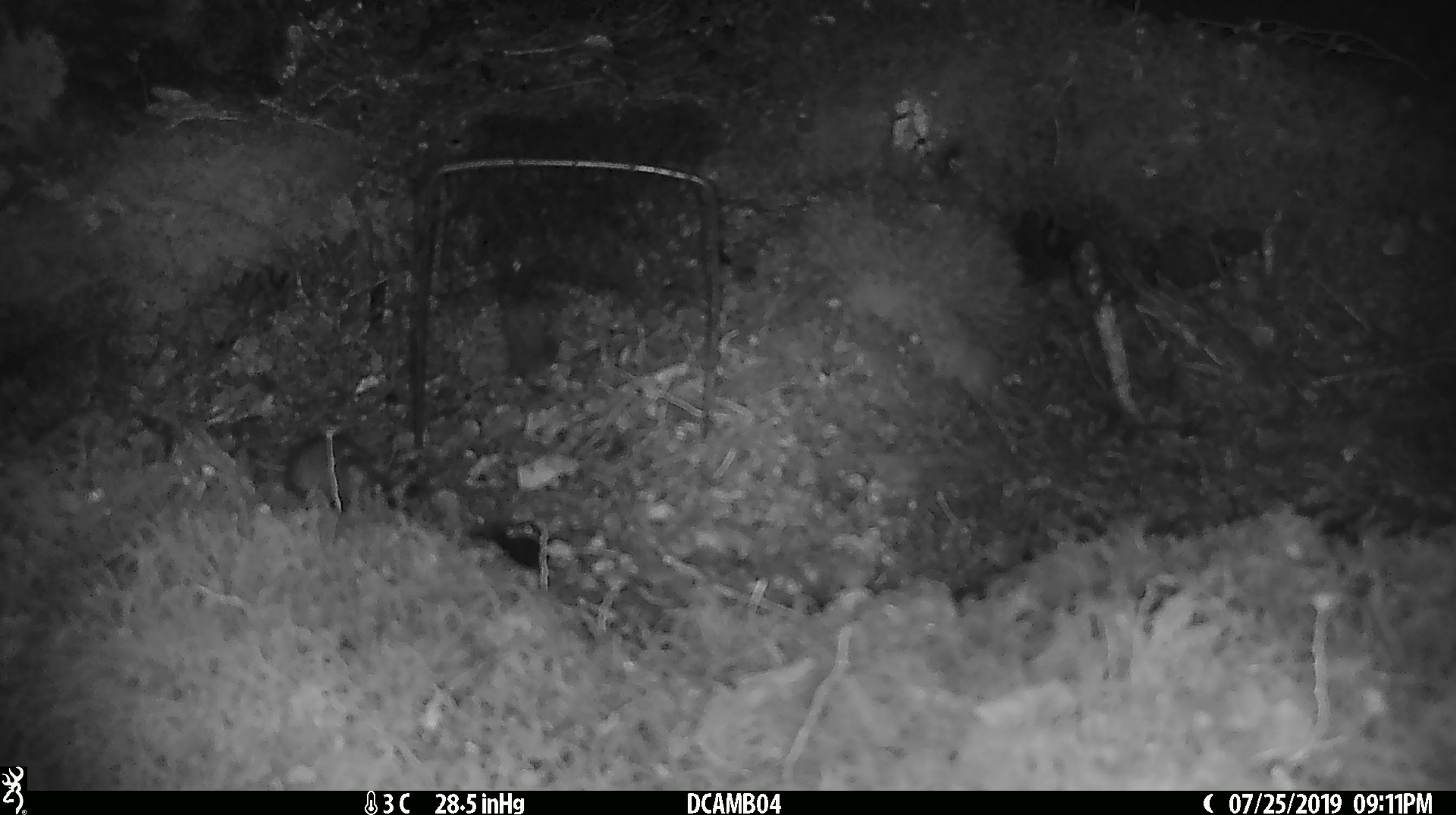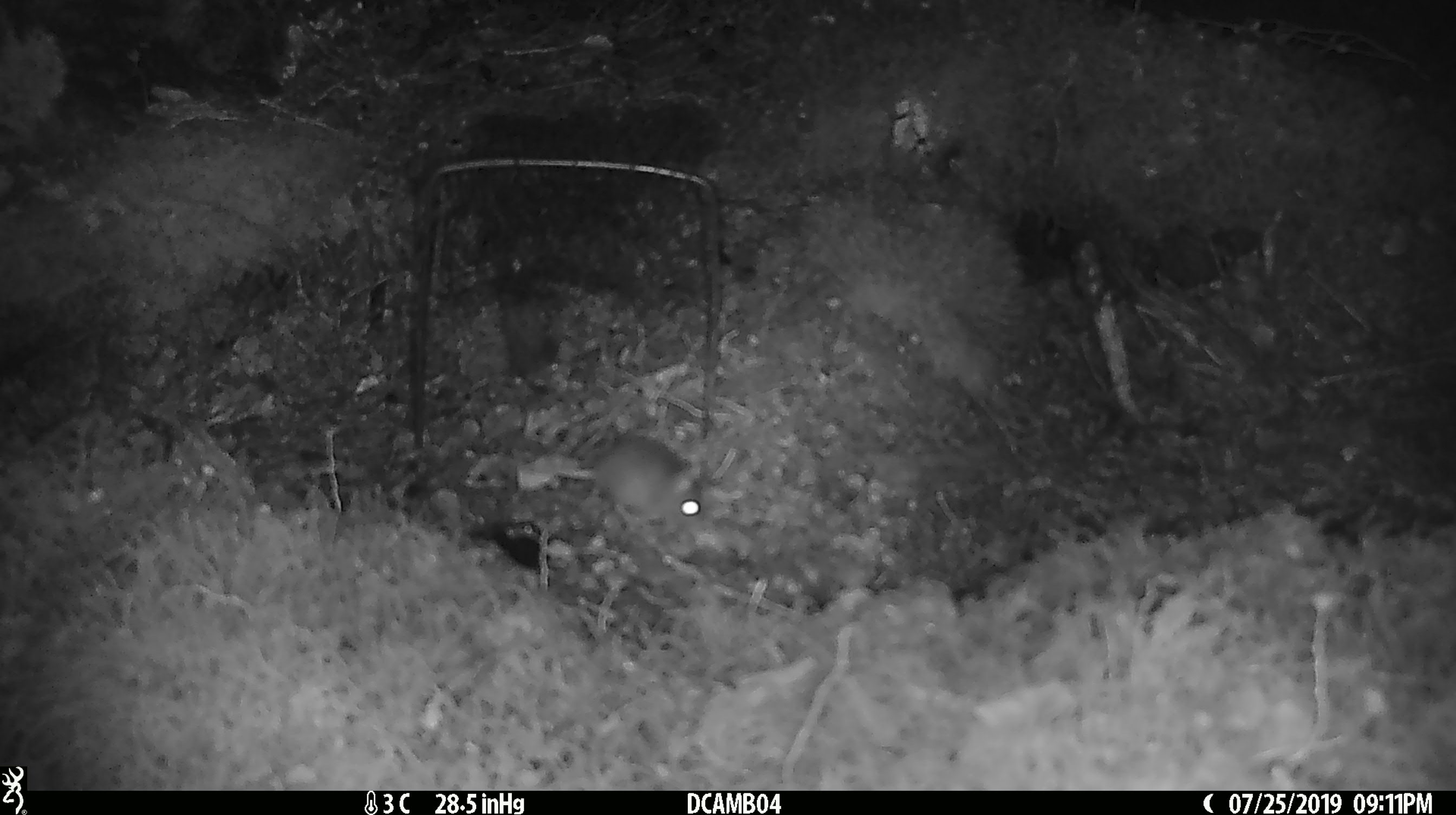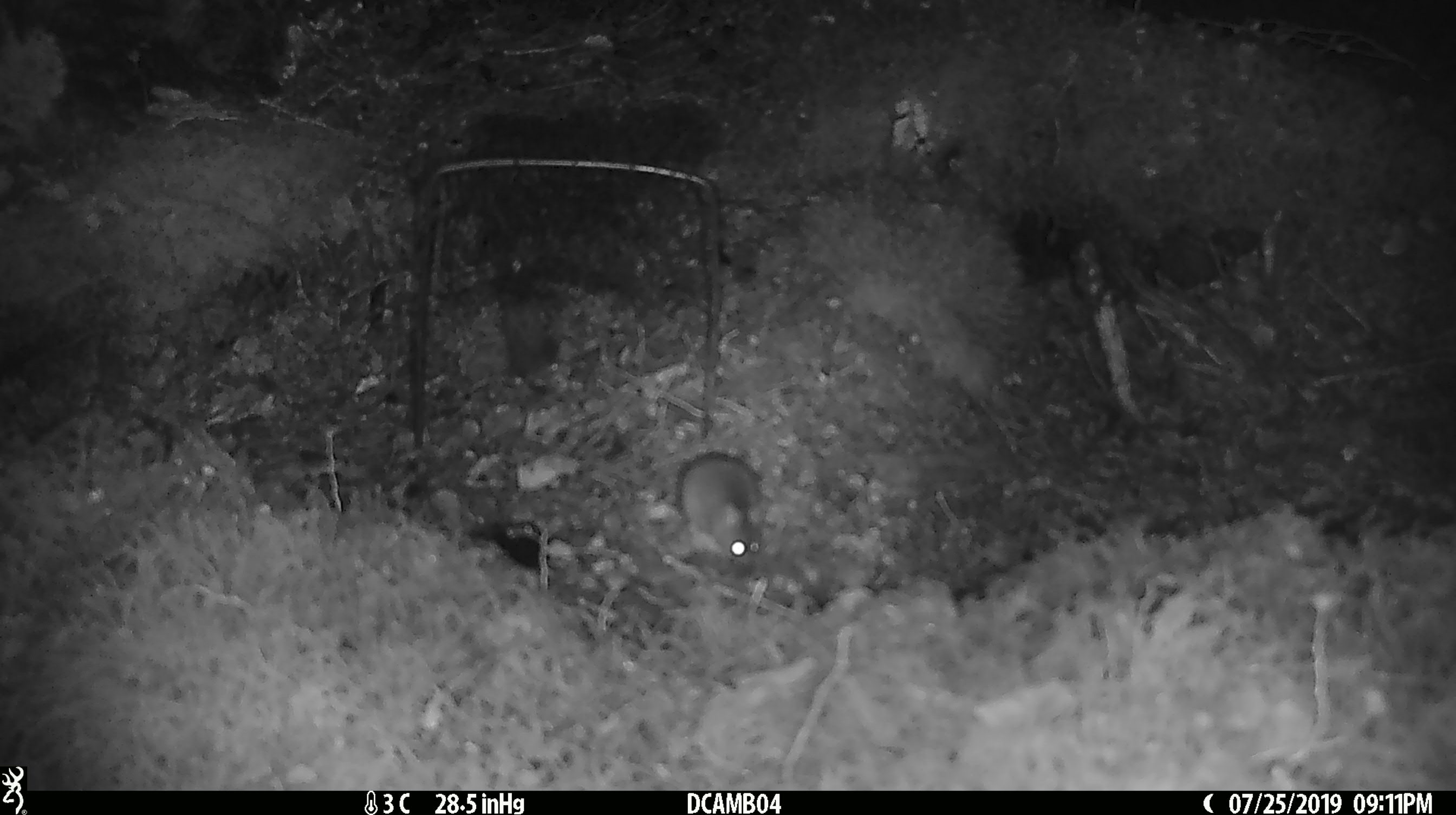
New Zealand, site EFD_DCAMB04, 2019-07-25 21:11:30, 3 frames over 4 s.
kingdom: Animalia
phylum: Chordata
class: Mammalia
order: Rodentia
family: Muridae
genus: Mus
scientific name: Mus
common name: mouse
Mouse (Mus).